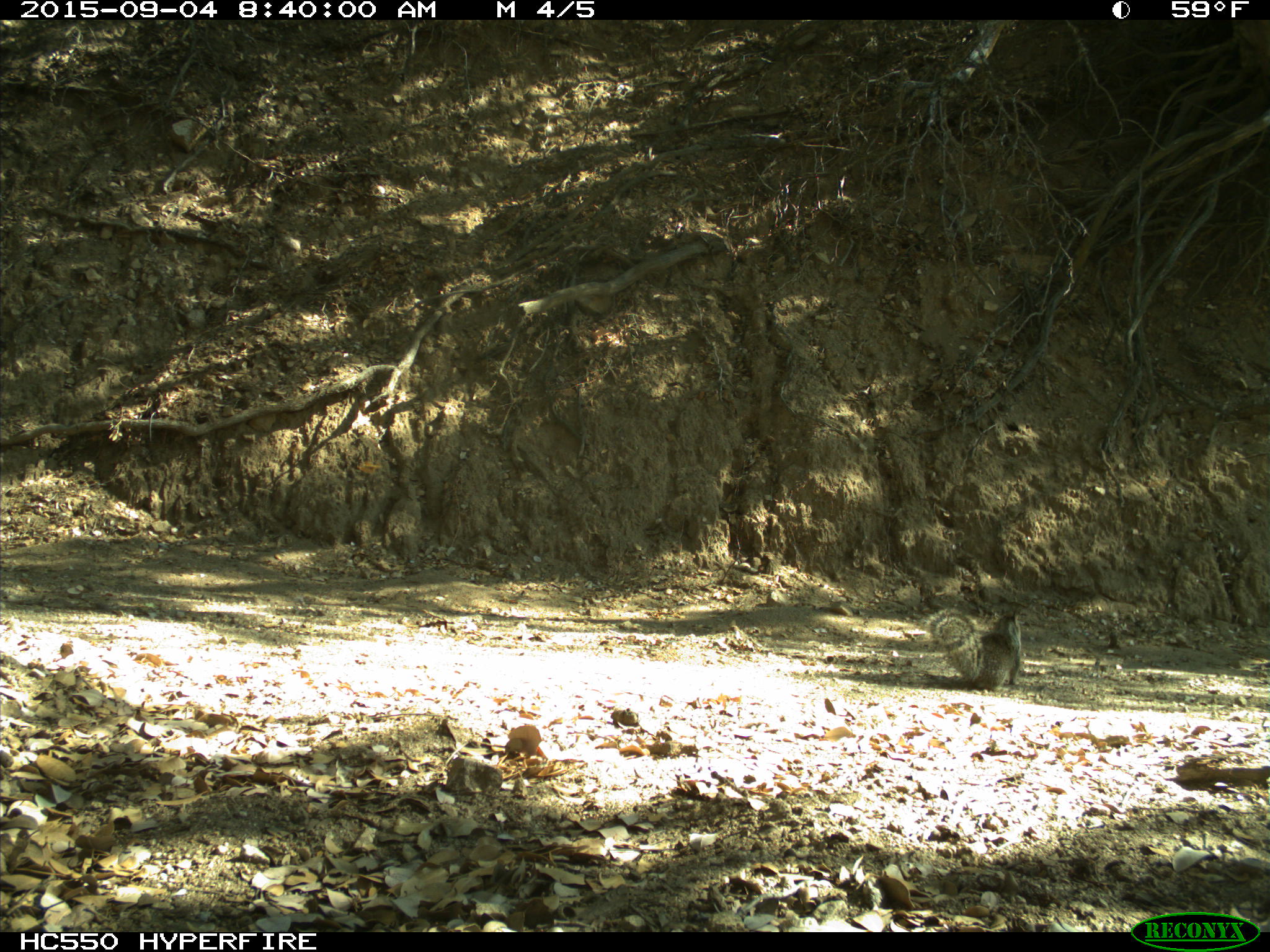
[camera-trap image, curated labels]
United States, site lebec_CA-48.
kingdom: Animalia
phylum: Chordata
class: Mammalia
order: Rodentia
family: Sciuridae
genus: Otospermophilus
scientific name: Otospermophilus beecheyi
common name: california ground squirrel